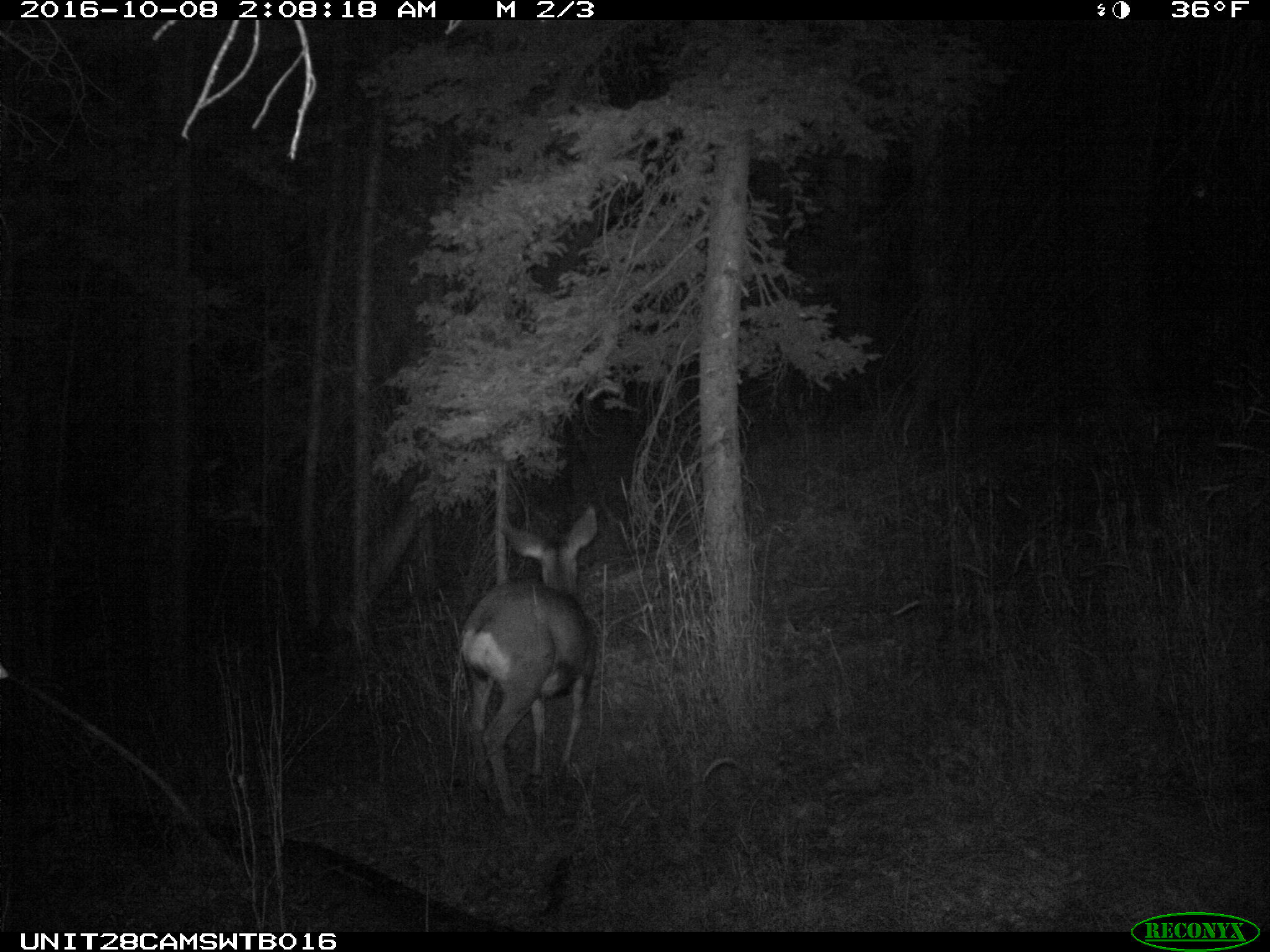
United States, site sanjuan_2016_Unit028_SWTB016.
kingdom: Animalia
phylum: Chordata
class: Mammalia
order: Artiodactyla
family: Cervidae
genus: Odocoileus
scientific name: Odocoileus hemionus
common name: mule deer